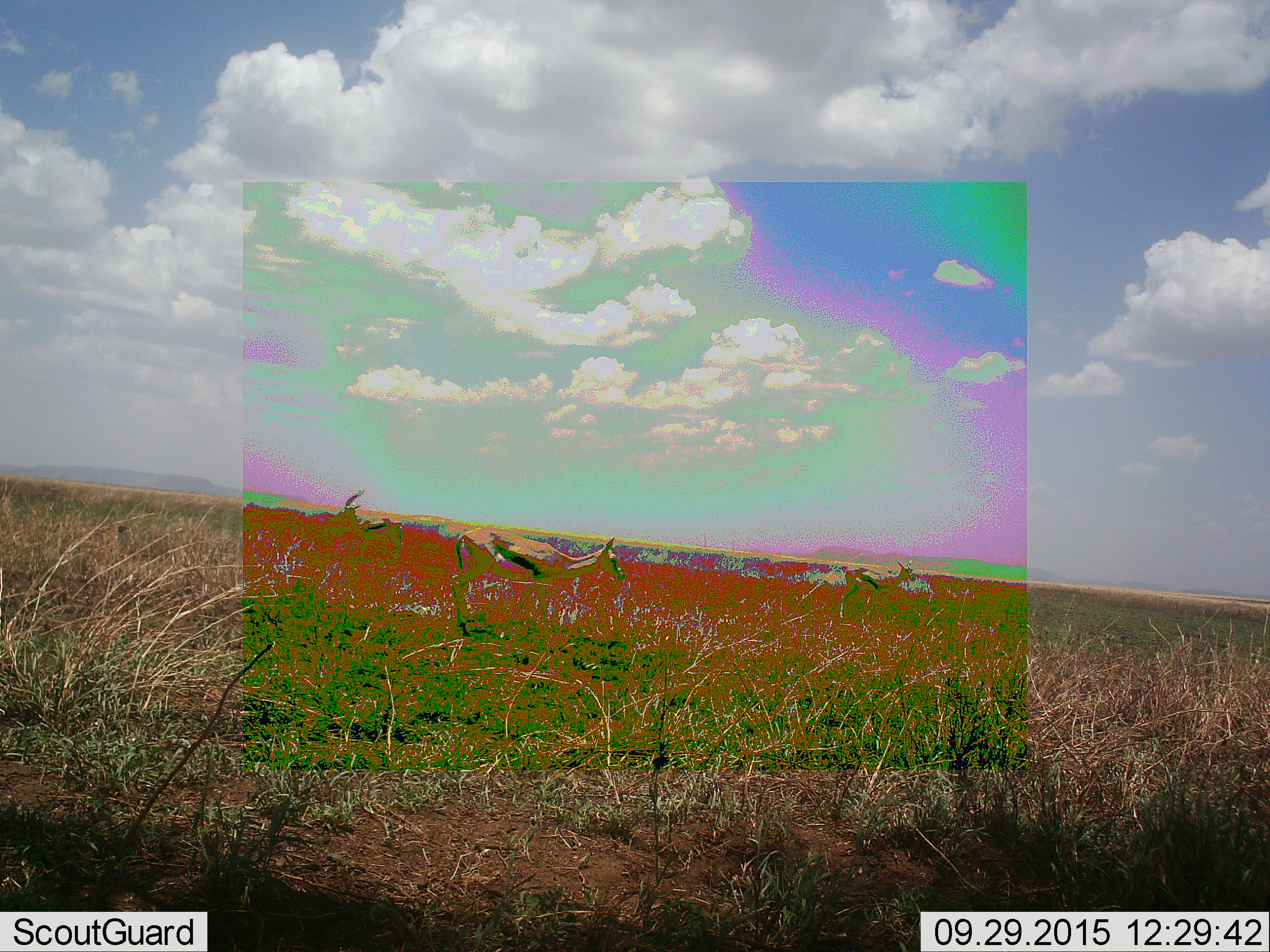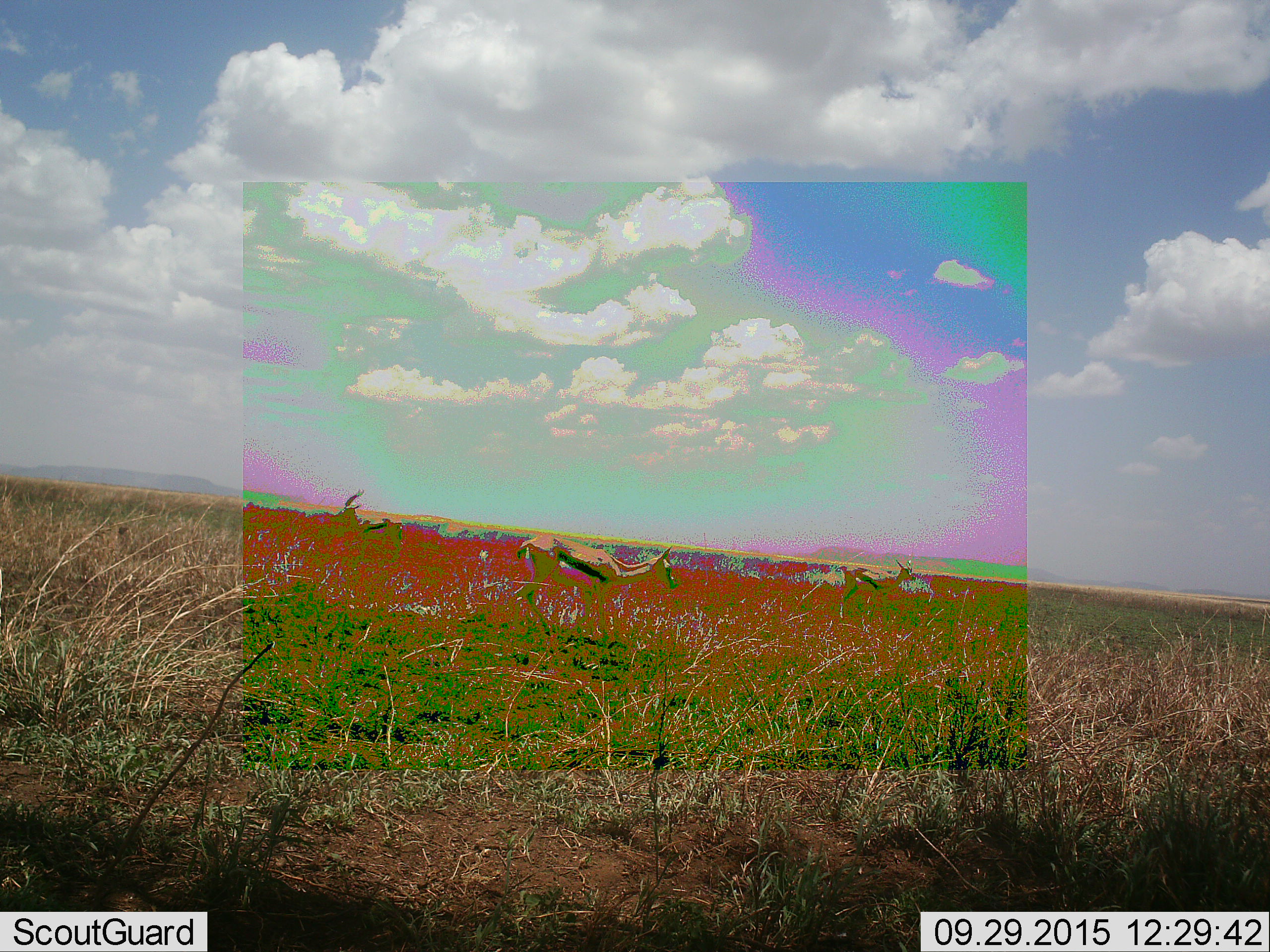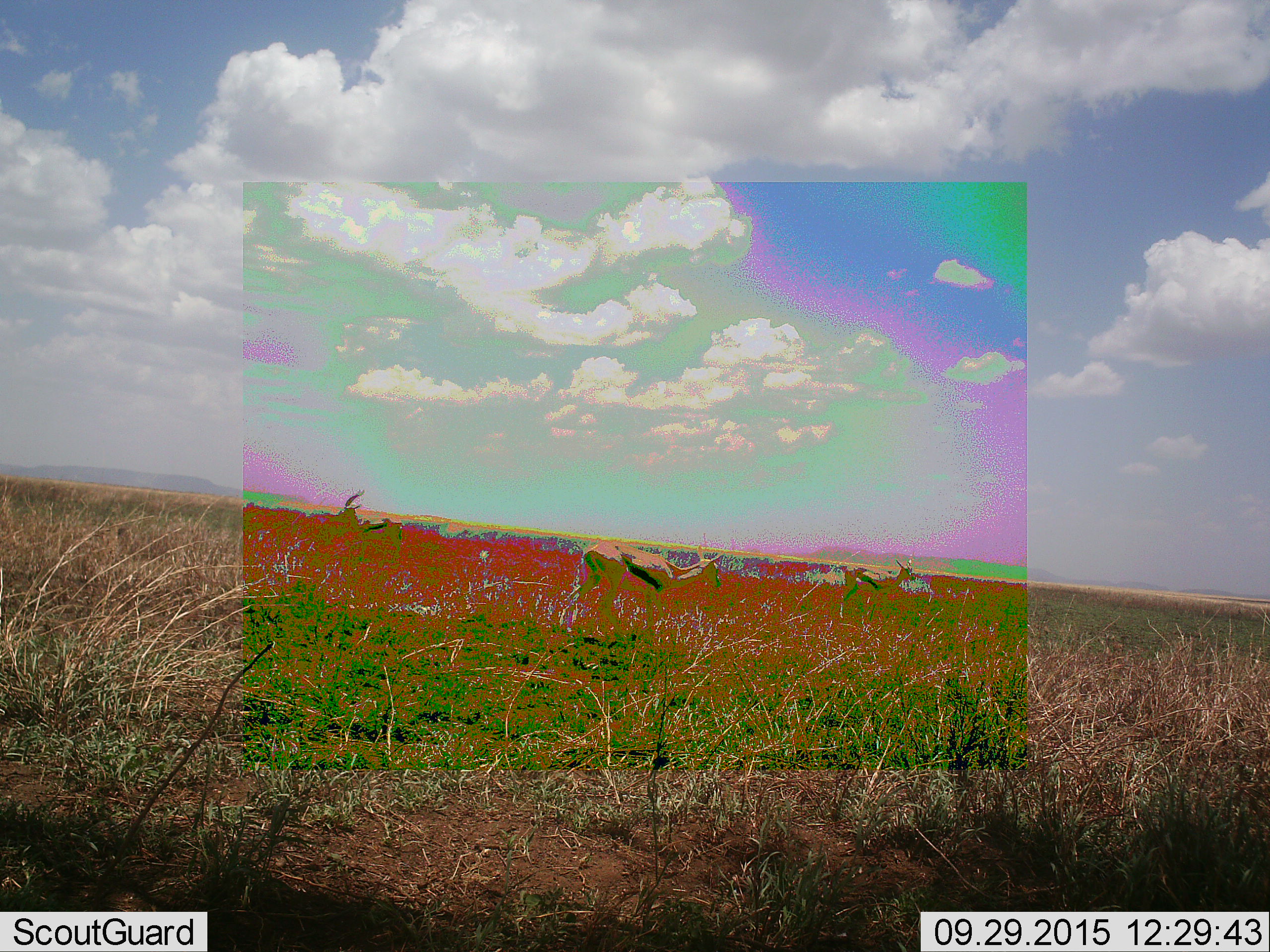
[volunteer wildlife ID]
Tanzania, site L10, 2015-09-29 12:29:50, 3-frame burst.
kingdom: Animalia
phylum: Chordata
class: Mammalia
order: Artiodactyla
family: Bovidae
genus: Eudorcas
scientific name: Eudorcas thomsonii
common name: thomson's gazelle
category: gazellethomsons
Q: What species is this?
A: Gazellethomsons (thomson's gazelle) (Eudorcas thomsonii).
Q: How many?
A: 3.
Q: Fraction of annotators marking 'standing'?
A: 83%.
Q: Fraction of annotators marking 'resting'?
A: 0%.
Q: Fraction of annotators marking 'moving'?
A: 83%.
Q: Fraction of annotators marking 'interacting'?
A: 0%.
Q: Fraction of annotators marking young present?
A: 0%.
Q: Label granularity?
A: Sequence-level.